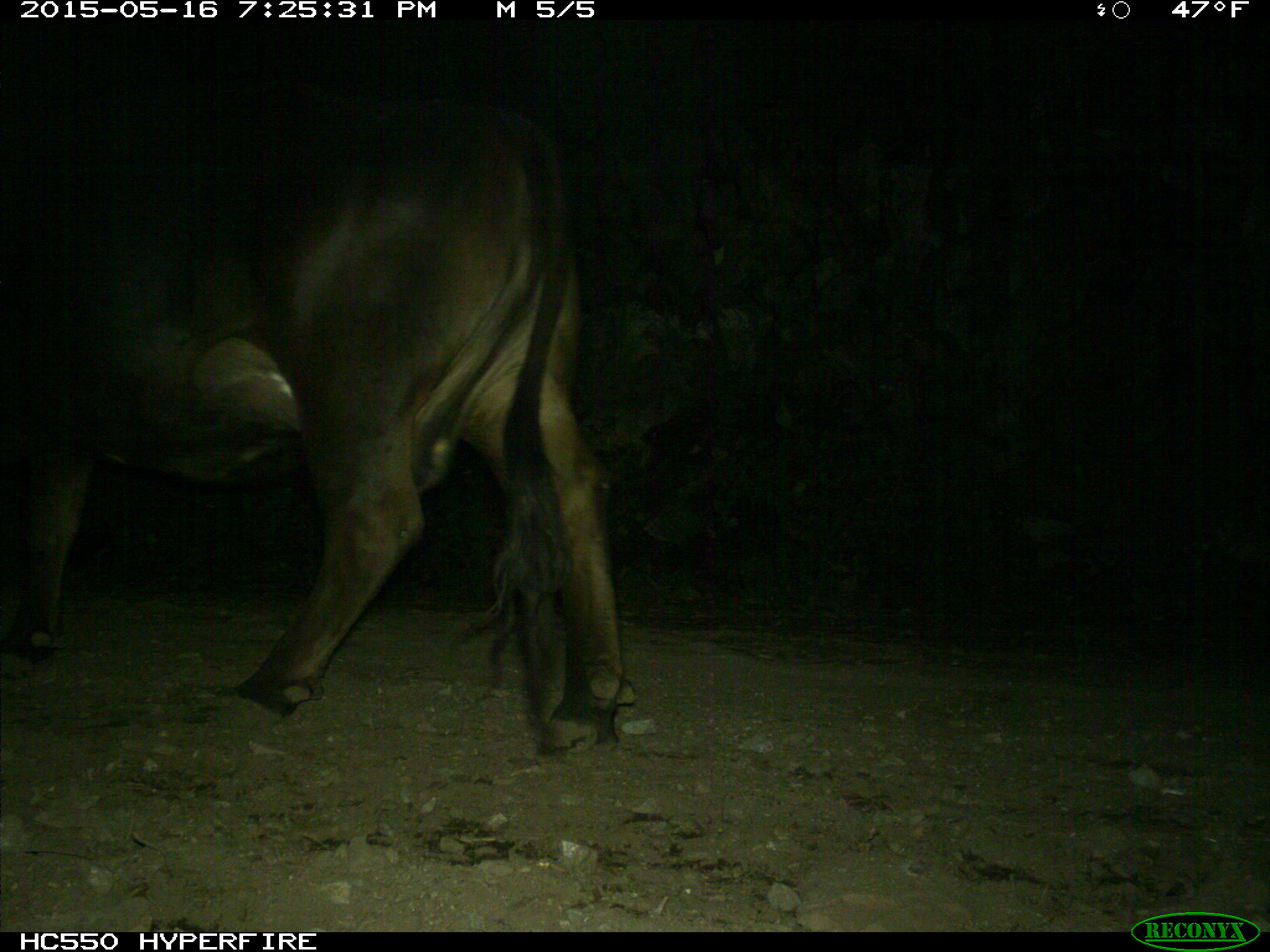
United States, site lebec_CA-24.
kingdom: Animalia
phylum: Chordata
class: Mammalia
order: Artiodactyla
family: Bovidae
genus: Bos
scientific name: Bos taurus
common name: domestic cow